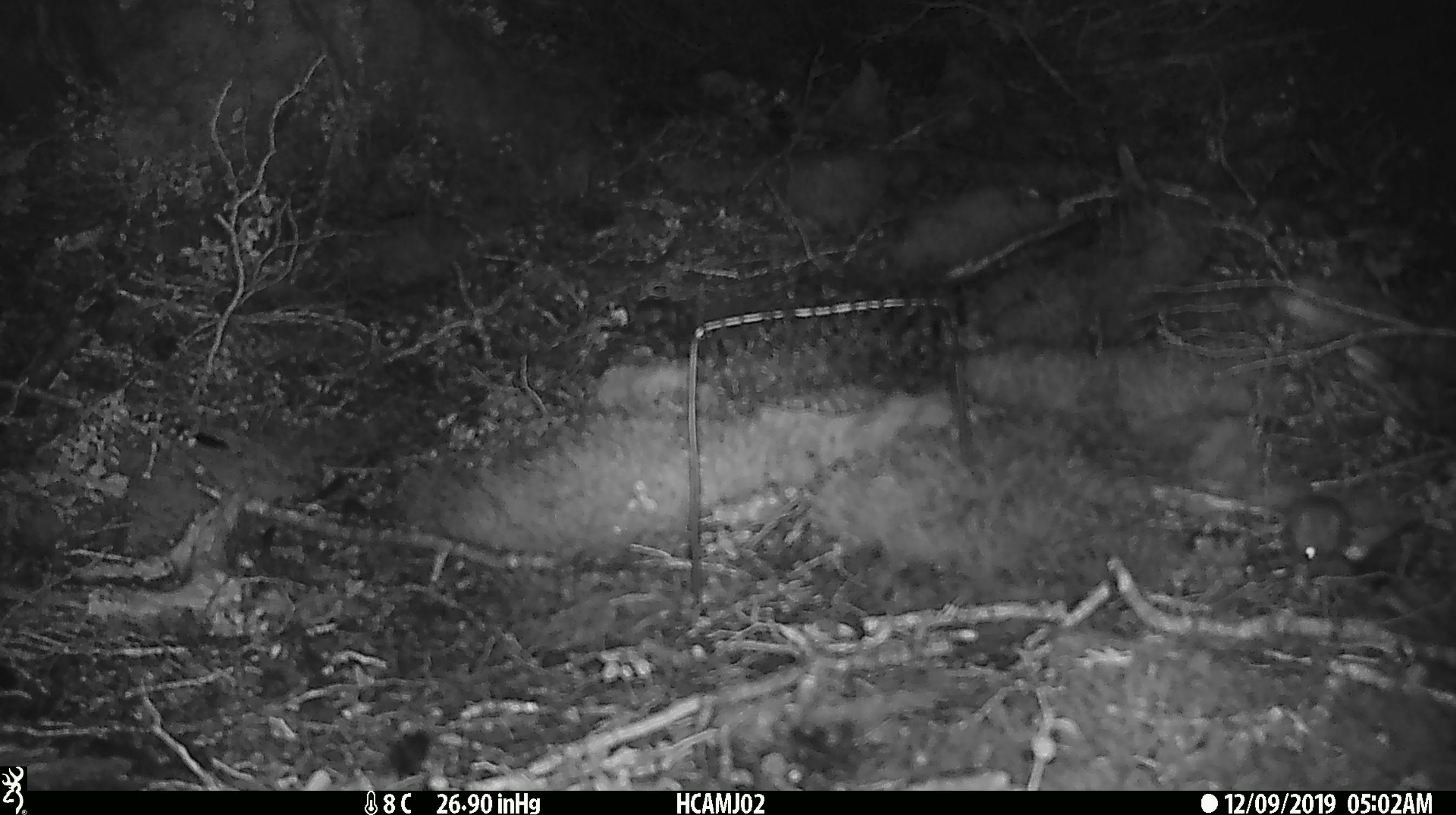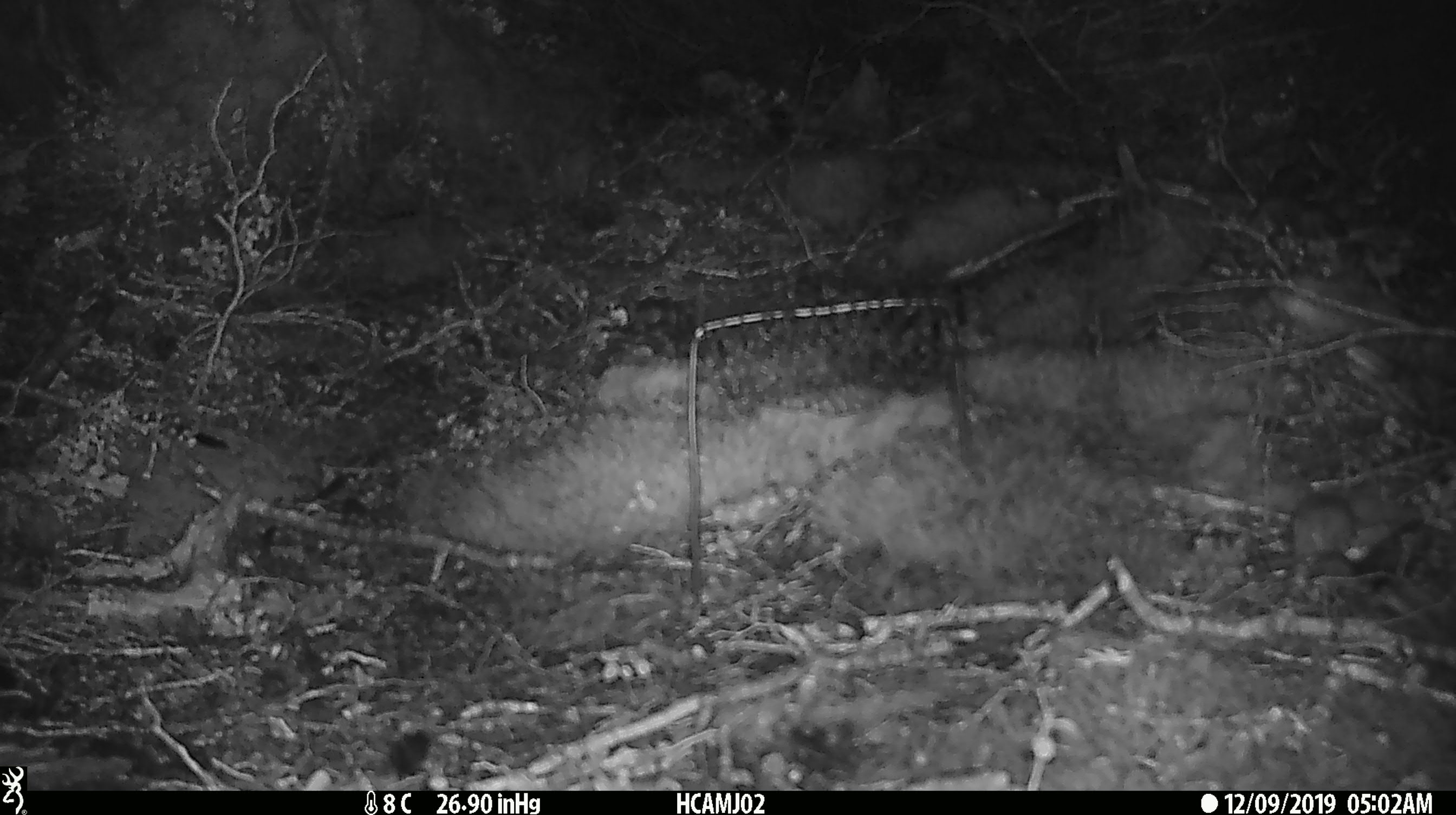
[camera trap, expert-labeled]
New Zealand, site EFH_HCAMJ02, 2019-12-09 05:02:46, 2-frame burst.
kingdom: Animalia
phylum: Chordata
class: Mammalia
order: Rodentia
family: Muridae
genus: Mus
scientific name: Mus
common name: mouse